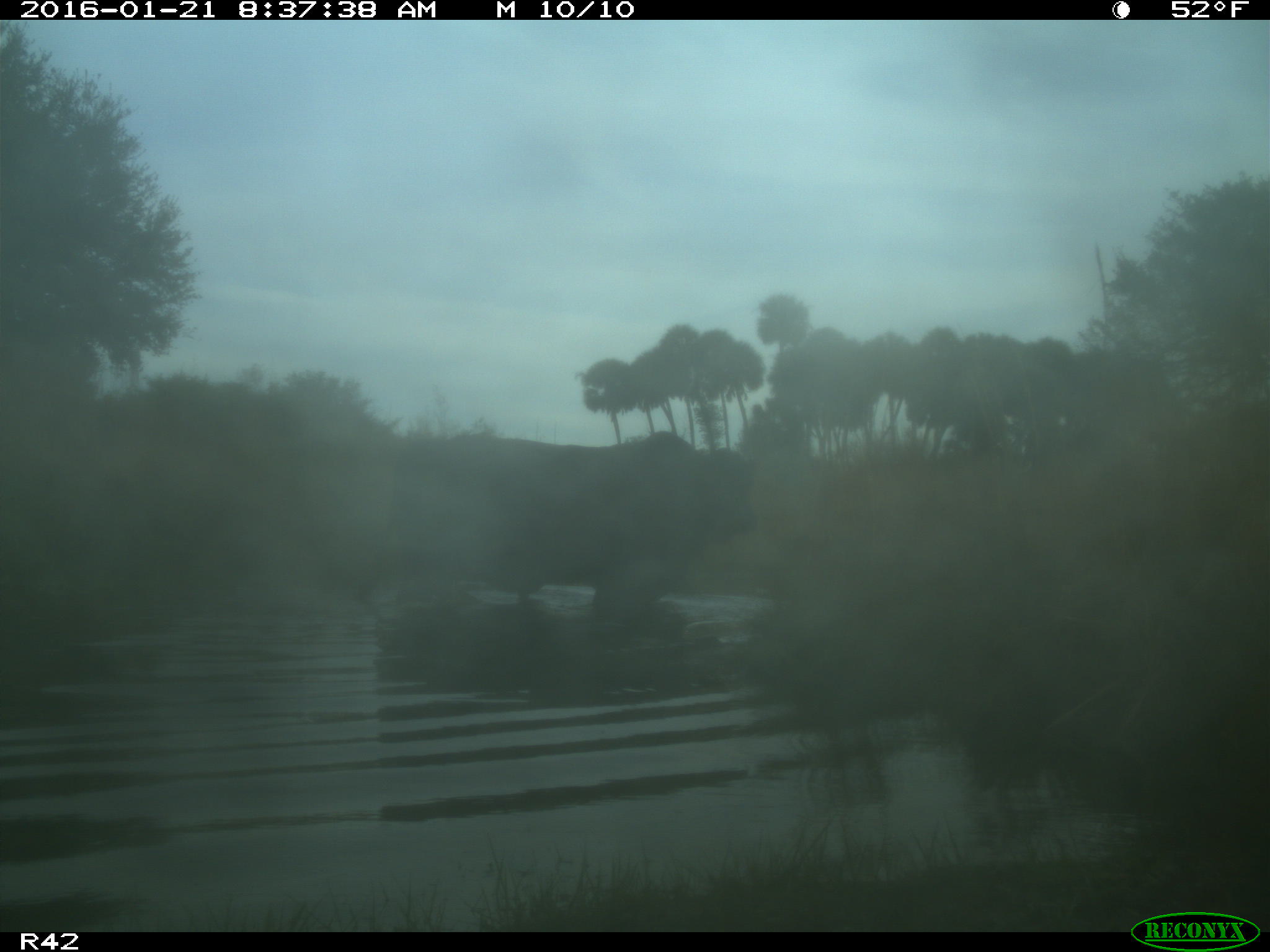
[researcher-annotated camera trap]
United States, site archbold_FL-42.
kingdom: Animalia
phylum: Chordata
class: Mammalia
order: Artiodactyla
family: Bovidae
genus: Bos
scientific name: Bos taurus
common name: domestic cow